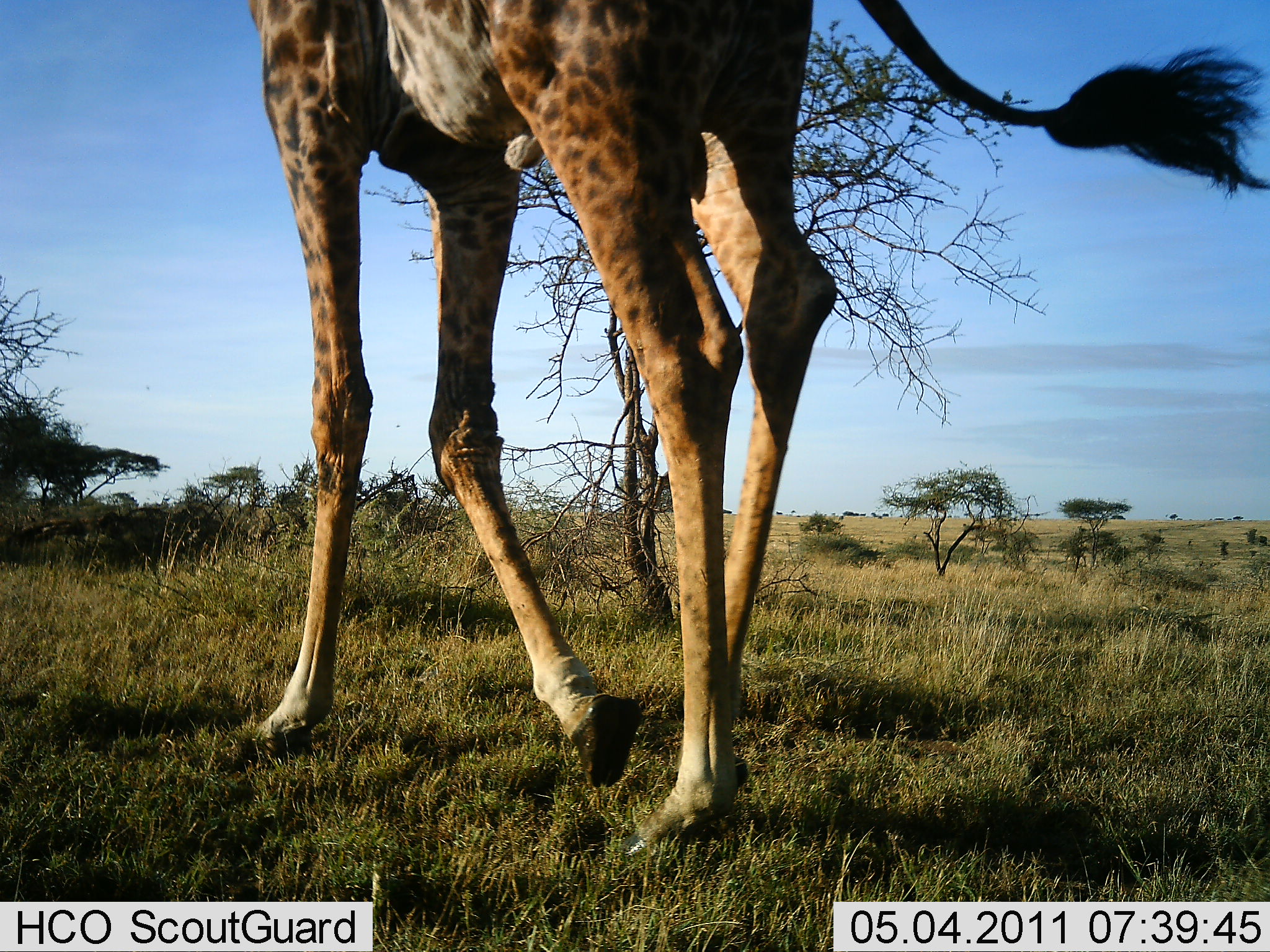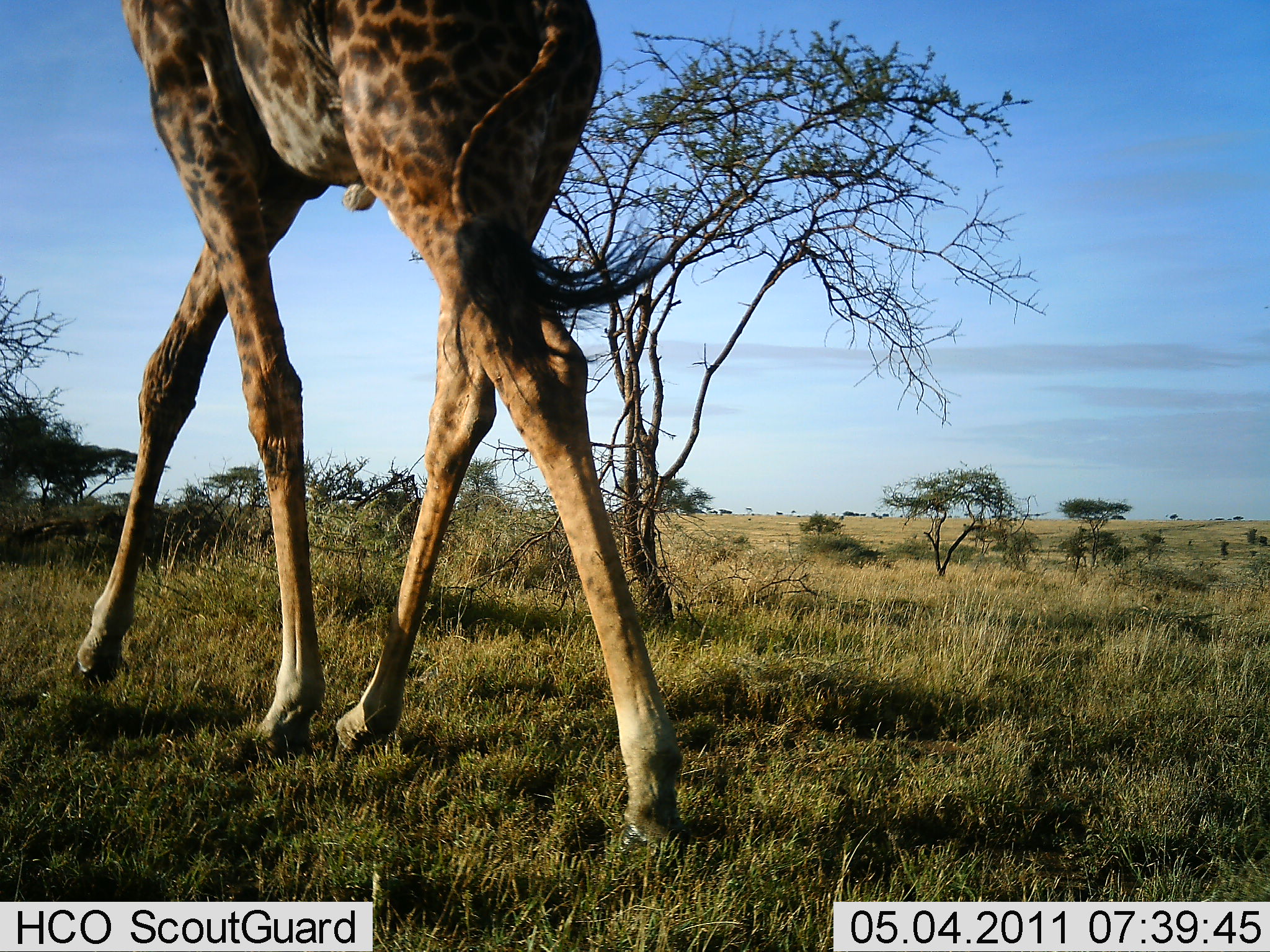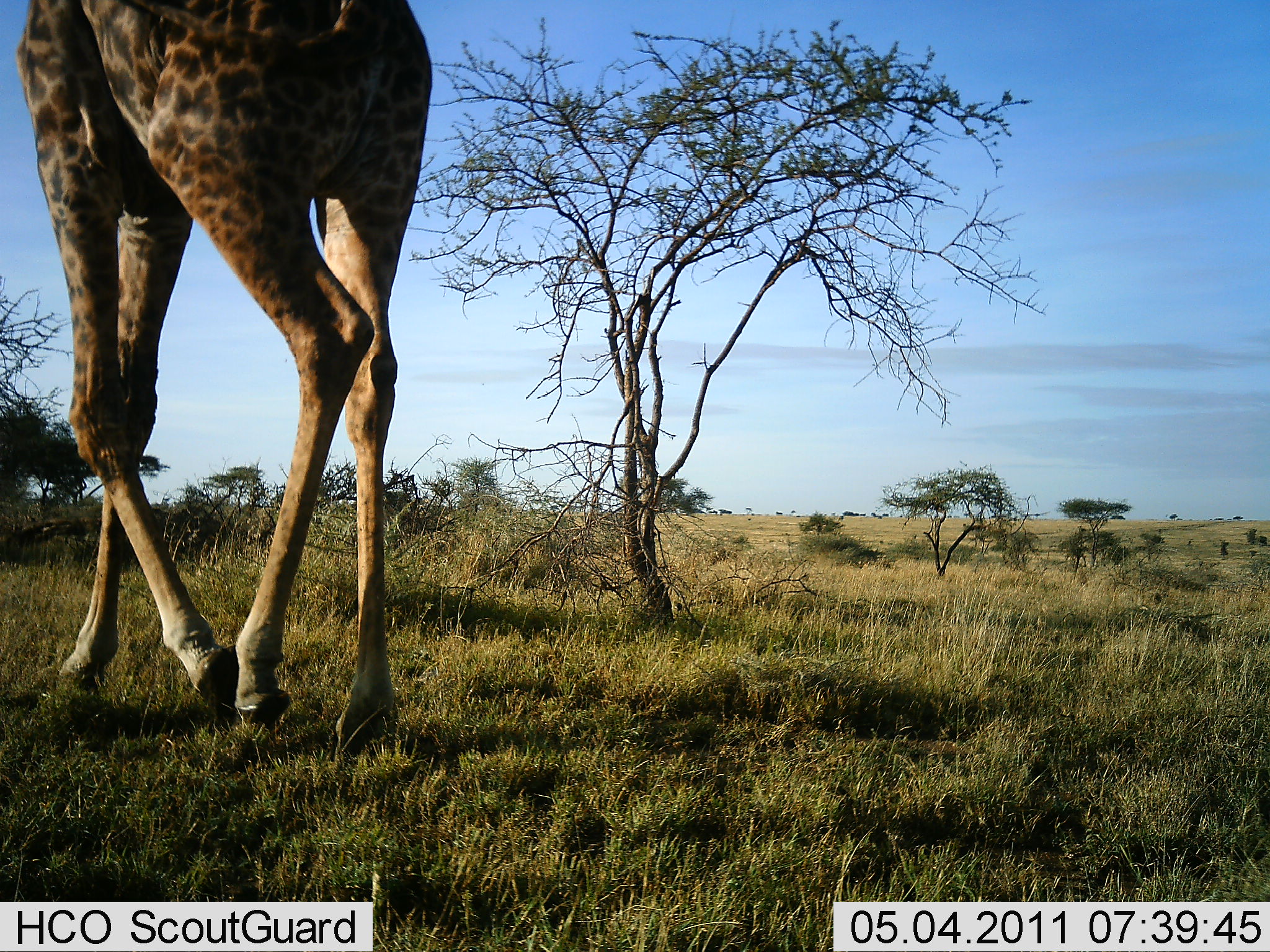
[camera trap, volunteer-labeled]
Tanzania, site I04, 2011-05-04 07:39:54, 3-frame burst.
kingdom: Animalia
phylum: Chordata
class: Mammalia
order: Artiodactyla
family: Giraffidae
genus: Giraffa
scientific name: Giraffa camelopardalis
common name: giraffe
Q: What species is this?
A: Giraffe (Giraffa camelopardalis).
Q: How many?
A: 1.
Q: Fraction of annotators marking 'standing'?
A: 0%.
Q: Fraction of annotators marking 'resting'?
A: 0%.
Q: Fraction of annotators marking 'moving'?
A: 100%.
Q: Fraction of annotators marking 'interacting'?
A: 0%.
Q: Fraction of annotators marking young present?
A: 10%.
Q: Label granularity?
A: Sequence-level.